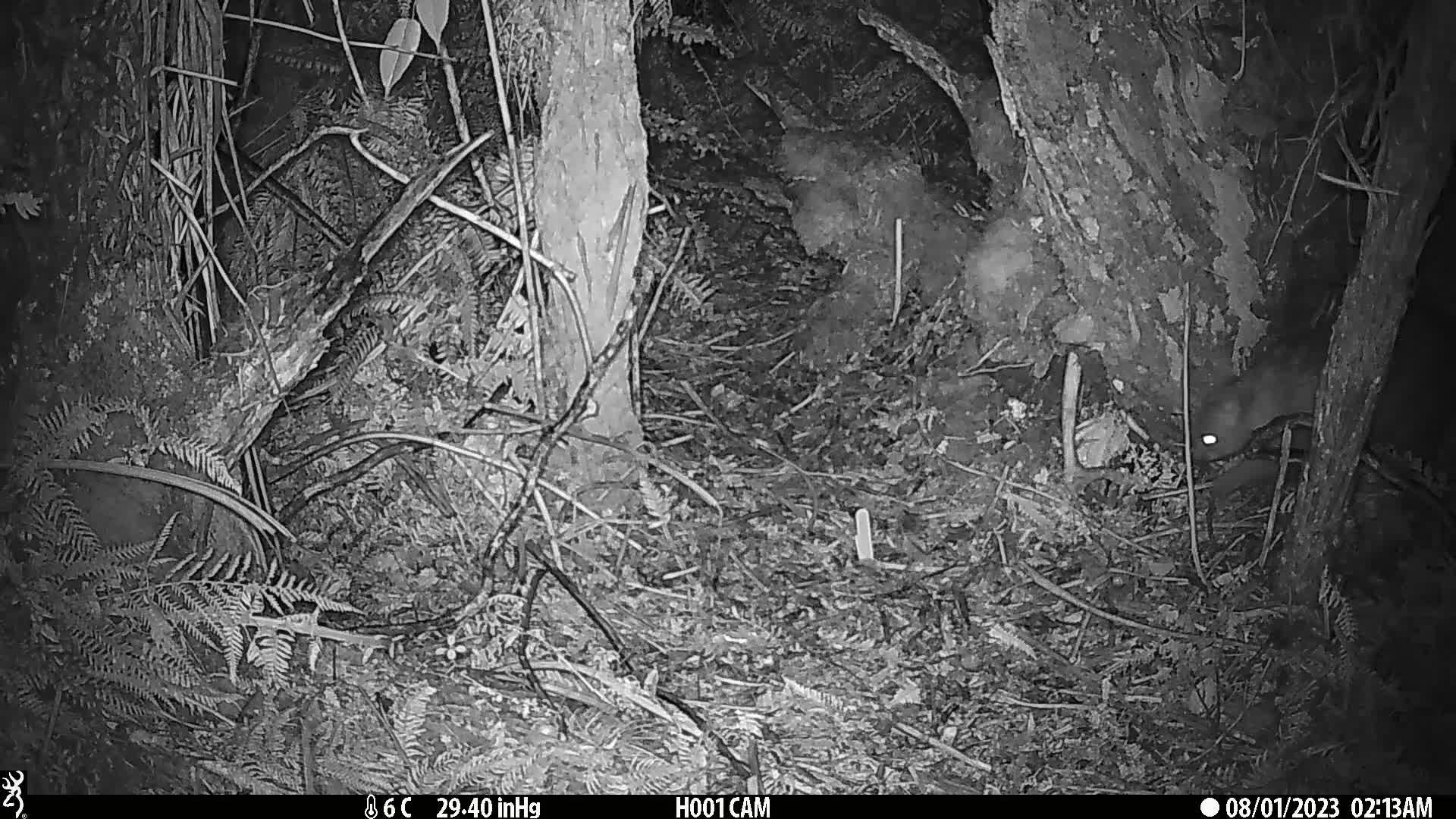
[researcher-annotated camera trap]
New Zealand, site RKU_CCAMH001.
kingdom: Animalia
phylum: Chordata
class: Mammalia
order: Diprotodontia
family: Phalangeridae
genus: Trichosurus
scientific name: Trichosurus vulpecula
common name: common brushtail possum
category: possum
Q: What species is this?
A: Possum (common brushtail possum) (Trichosurus vulpecula).